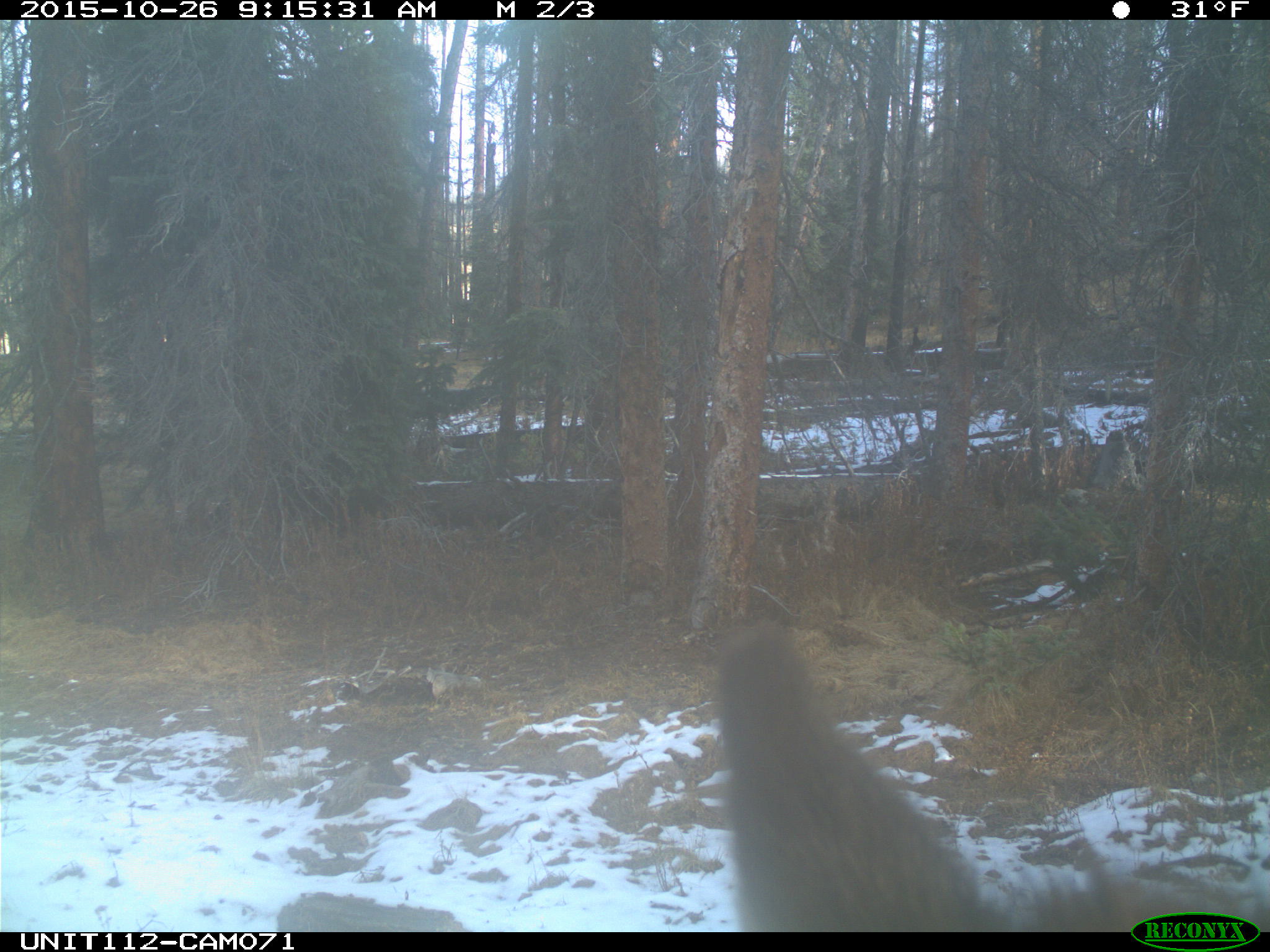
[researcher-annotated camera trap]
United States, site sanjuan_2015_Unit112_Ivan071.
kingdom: Animalia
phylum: Chordata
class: Mammalia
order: Artiodactyla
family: Cervidae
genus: Cervus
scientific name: Cervus elaphus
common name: red deer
Cervus elaphus (red deer).